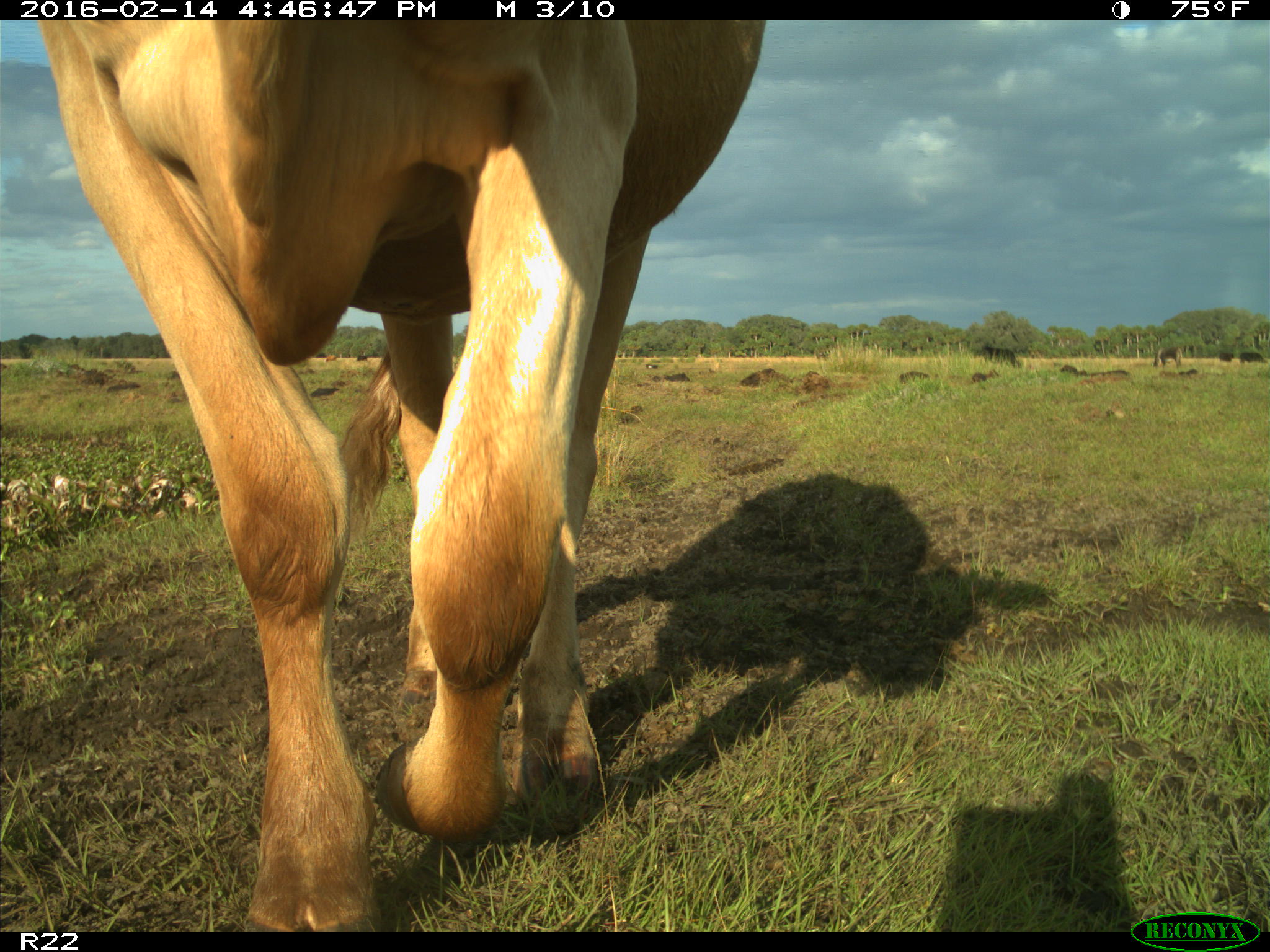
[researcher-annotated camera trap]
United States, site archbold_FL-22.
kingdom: Animalia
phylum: Chordata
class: Mammalia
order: Artiodactyla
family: Bovidae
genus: Bos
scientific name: Bos taurus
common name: domestic cow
Bos taurus (domestic cow).